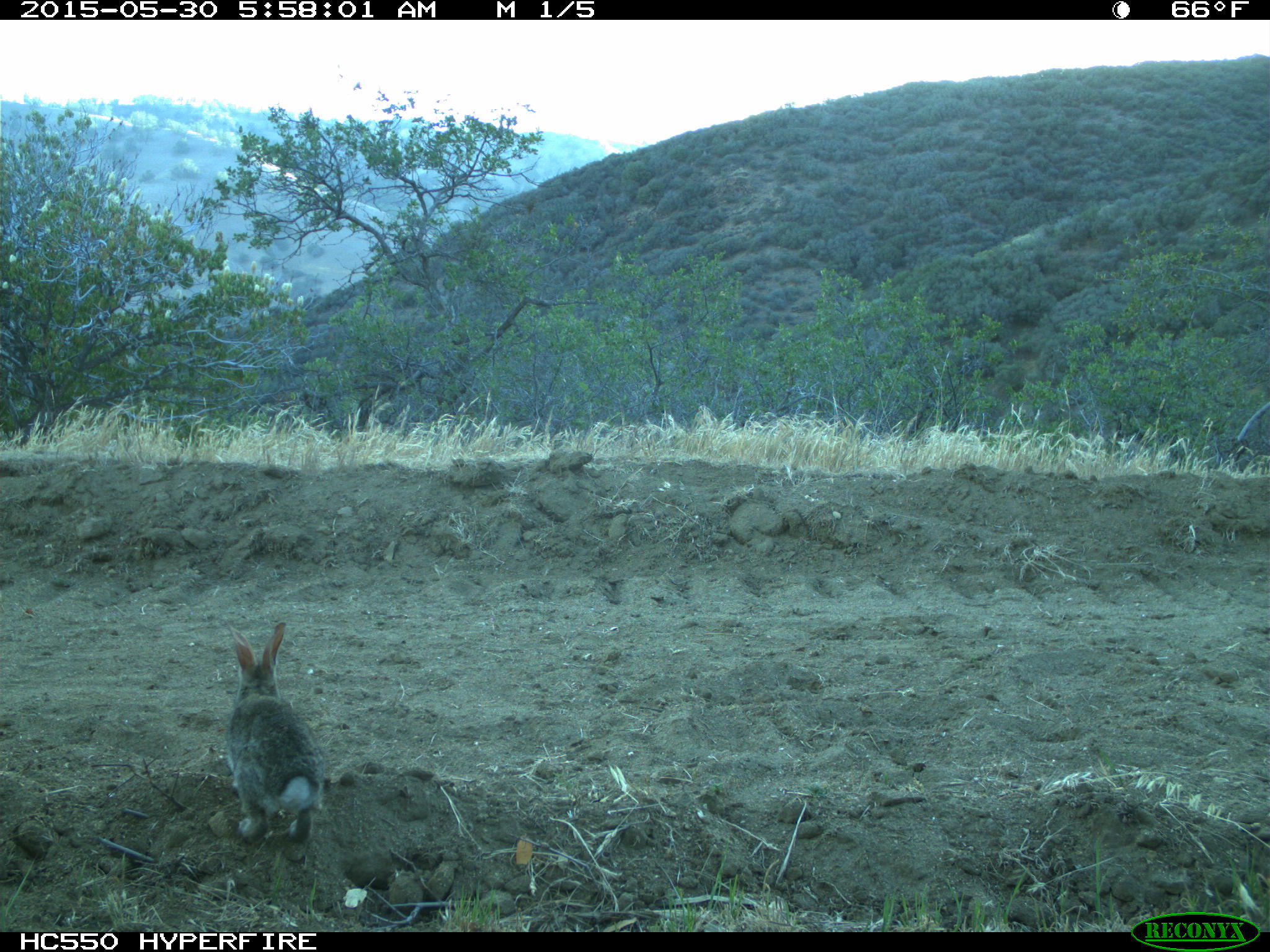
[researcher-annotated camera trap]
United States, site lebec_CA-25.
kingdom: Animalia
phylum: Chordata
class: Mammalia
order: Lagomorpha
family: Leporidae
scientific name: Leporidae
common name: rabbits and hares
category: unidentified rabbit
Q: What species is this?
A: Unidentified rabbit (rabbits and hares) (Leporidae).